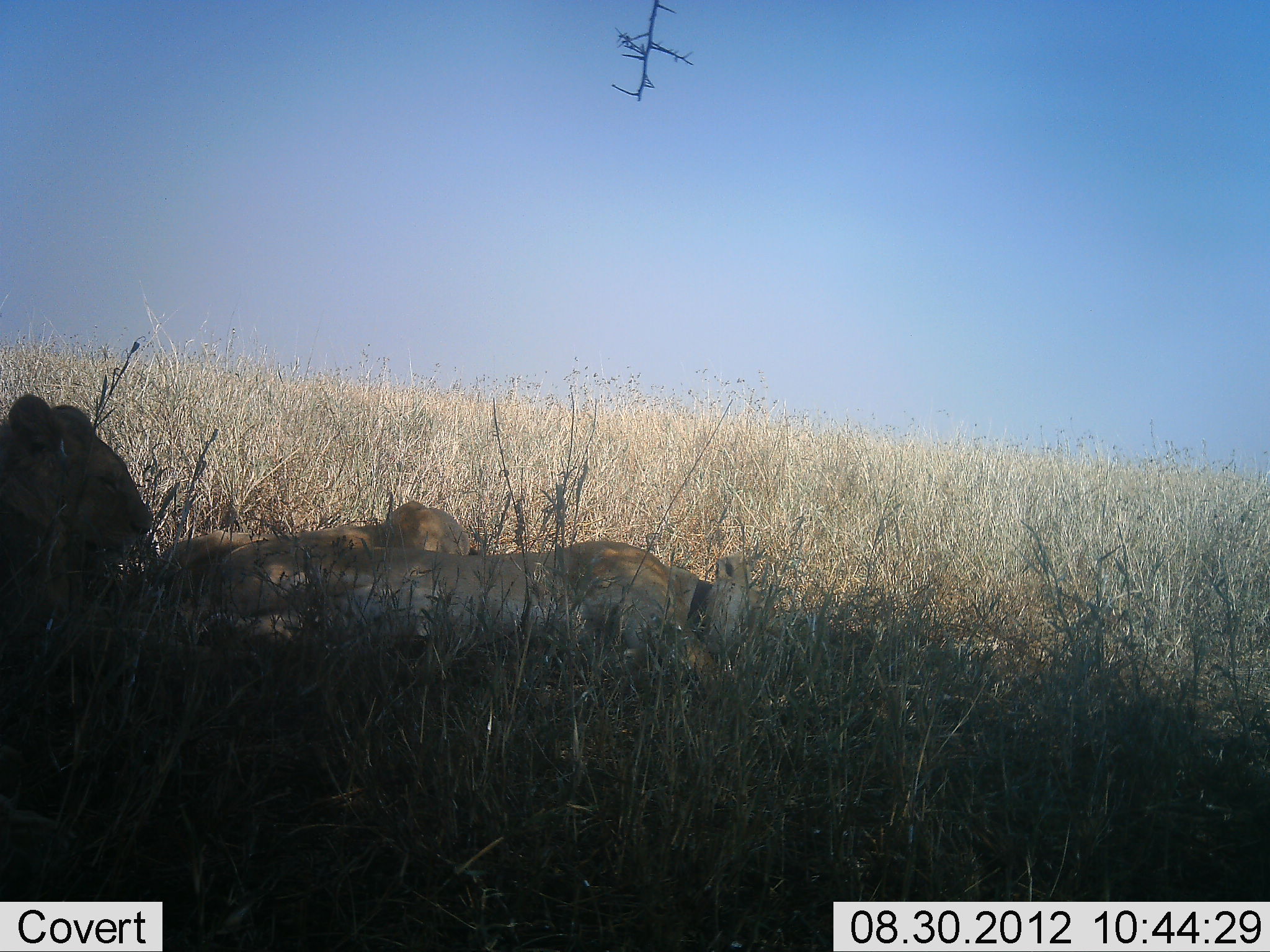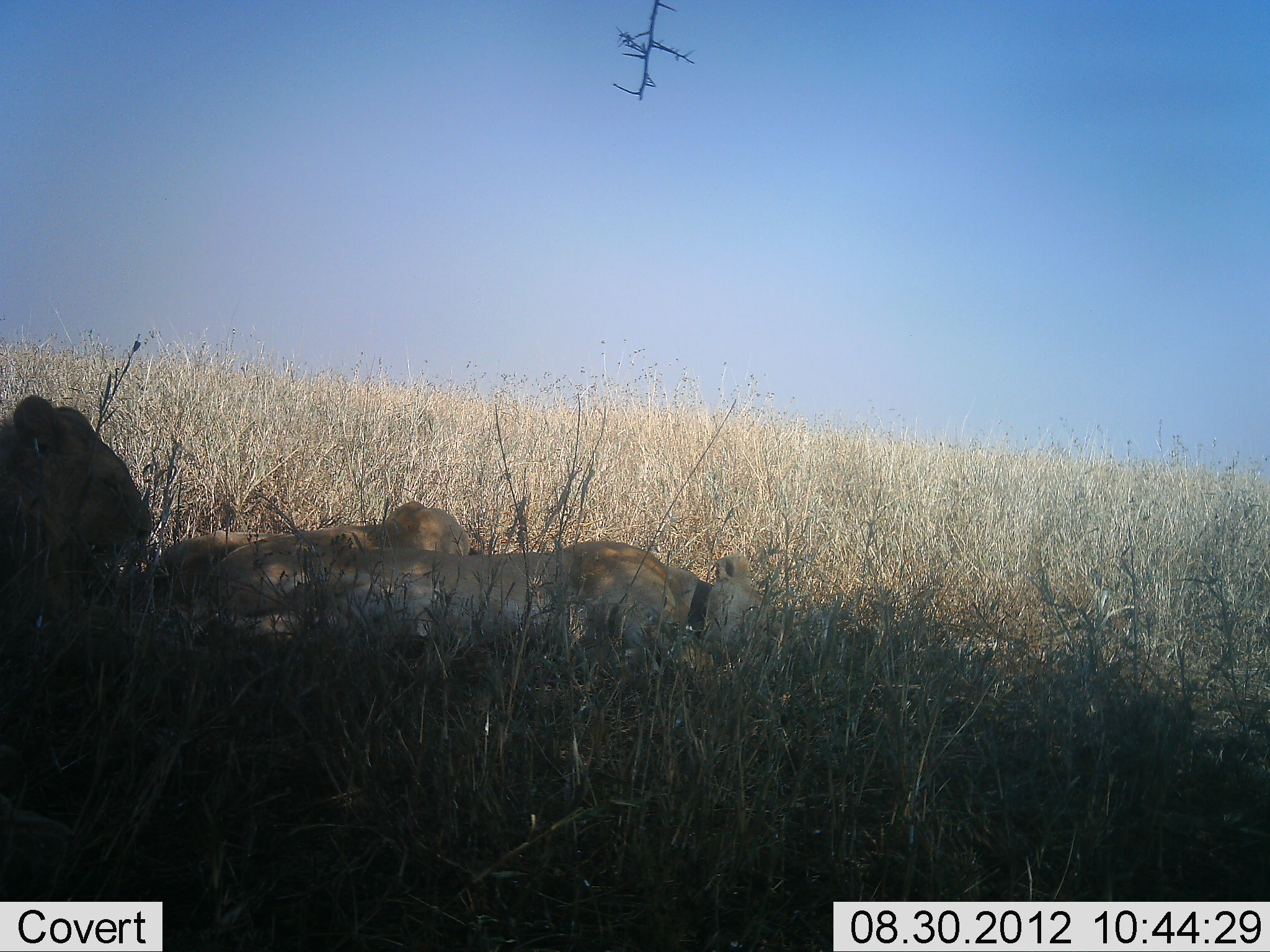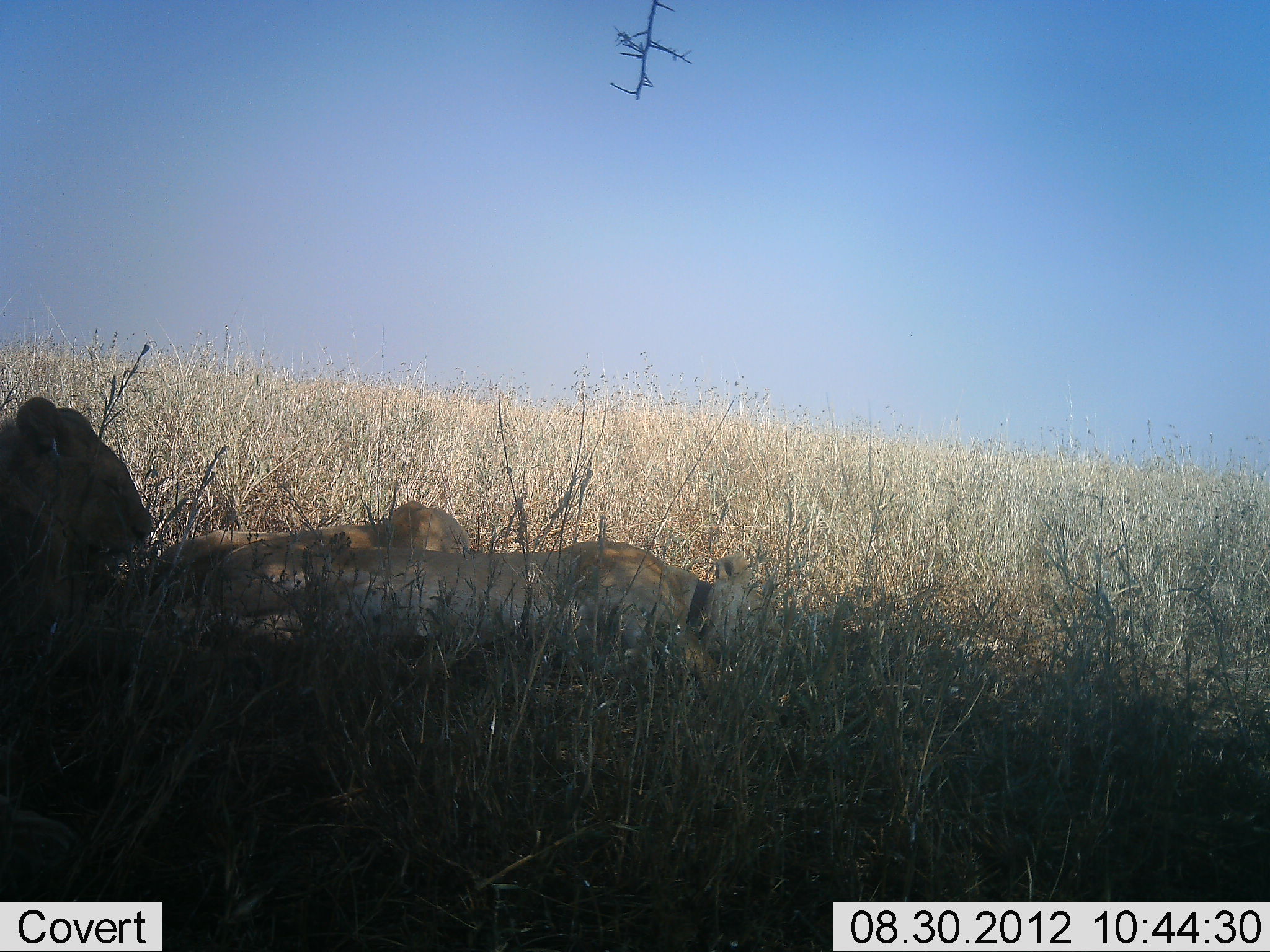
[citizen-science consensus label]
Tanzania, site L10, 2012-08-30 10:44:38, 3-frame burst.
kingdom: Animalia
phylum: Chordata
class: Mammalia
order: Carnivora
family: Felidae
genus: Panthera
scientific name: Panthera leo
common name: lion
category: lionfemale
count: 3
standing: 0%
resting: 100%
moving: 0%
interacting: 0%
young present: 10%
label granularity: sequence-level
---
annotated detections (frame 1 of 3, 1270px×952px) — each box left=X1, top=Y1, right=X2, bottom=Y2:
animal: left=327, top=544, right=758, bottom=698; left=204, top=501, right=473, bottom=646; left=0, top=392, right=154, bottom=626; left=145, top=528, right=279, bottom=585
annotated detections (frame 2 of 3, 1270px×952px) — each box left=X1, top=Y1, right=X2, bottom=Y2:
animal: left=327, top=544, right=764, bottom=698; left=204, top=501, right=473, bottom=646; left=0, top=392, right=154, bottom=626; left=145, top=528, right=279, bottom=585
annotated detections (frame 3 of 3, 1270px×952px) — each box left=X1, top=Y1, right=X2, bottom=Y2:
animal: left=327, top=544, right=766, bottom=698; left=204, top=501, right=473, bottom=646; left=0, top=399, right=154, bottom=626; left=145, top=528, right=279, bottom=585